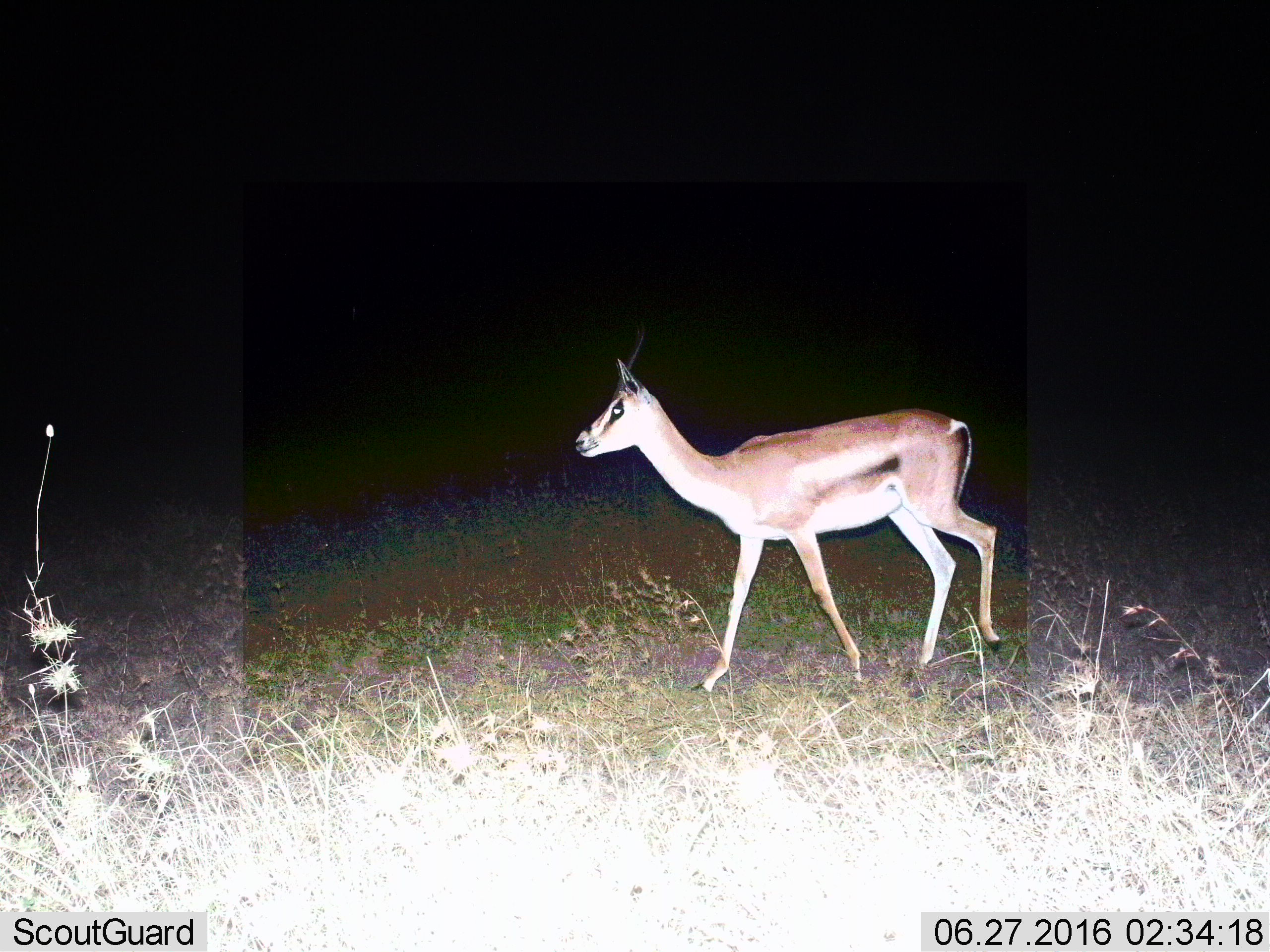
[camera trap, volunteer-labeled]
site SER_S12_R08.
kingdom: Animalia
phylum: Chordata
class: Mammalia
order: Artiodactyla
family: Bovidae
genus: Eudorcas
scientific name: Eudorcas thomsonii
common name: thomson's gazelle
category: gazellethomsons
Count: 1.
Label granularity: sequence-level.